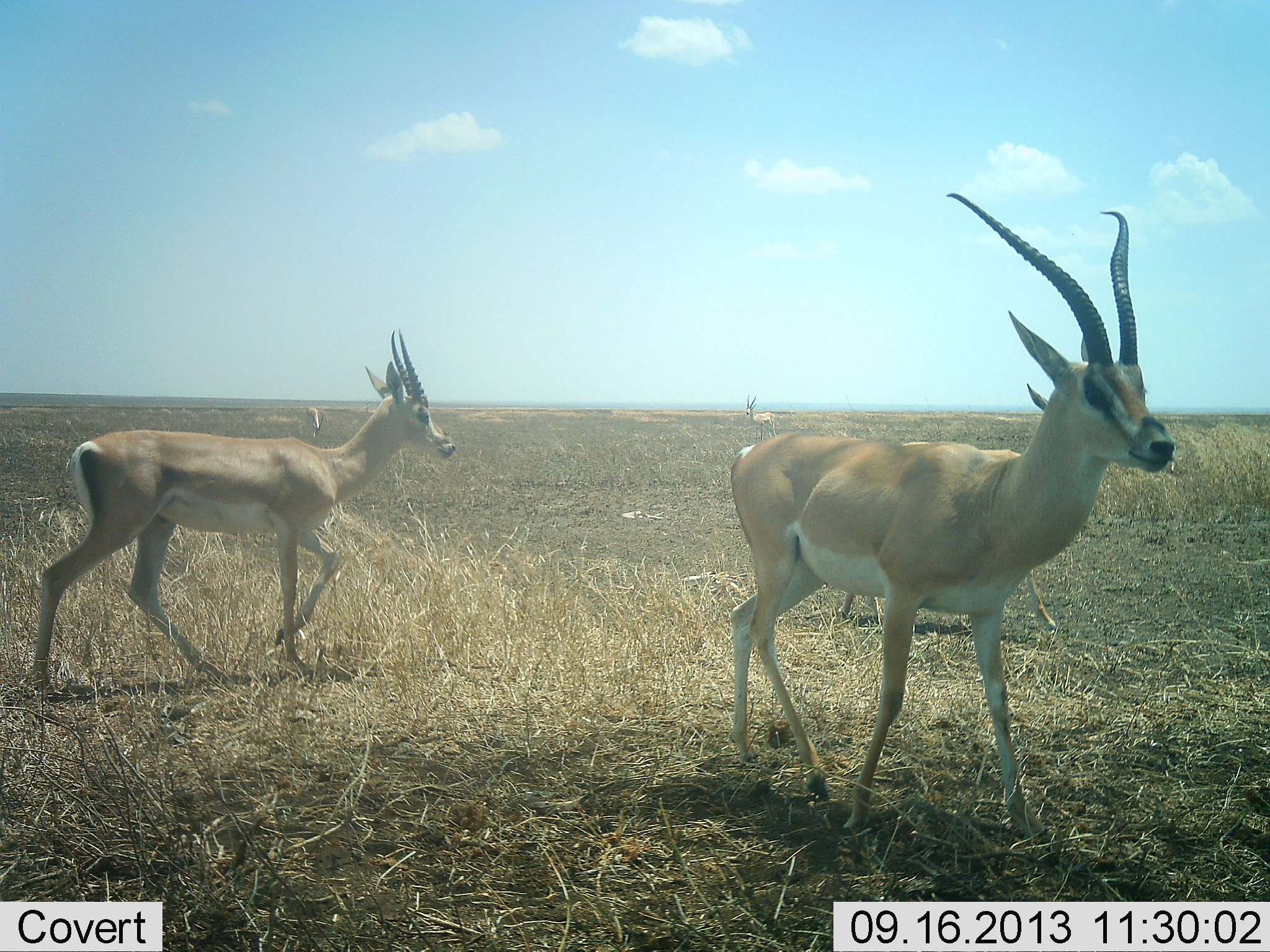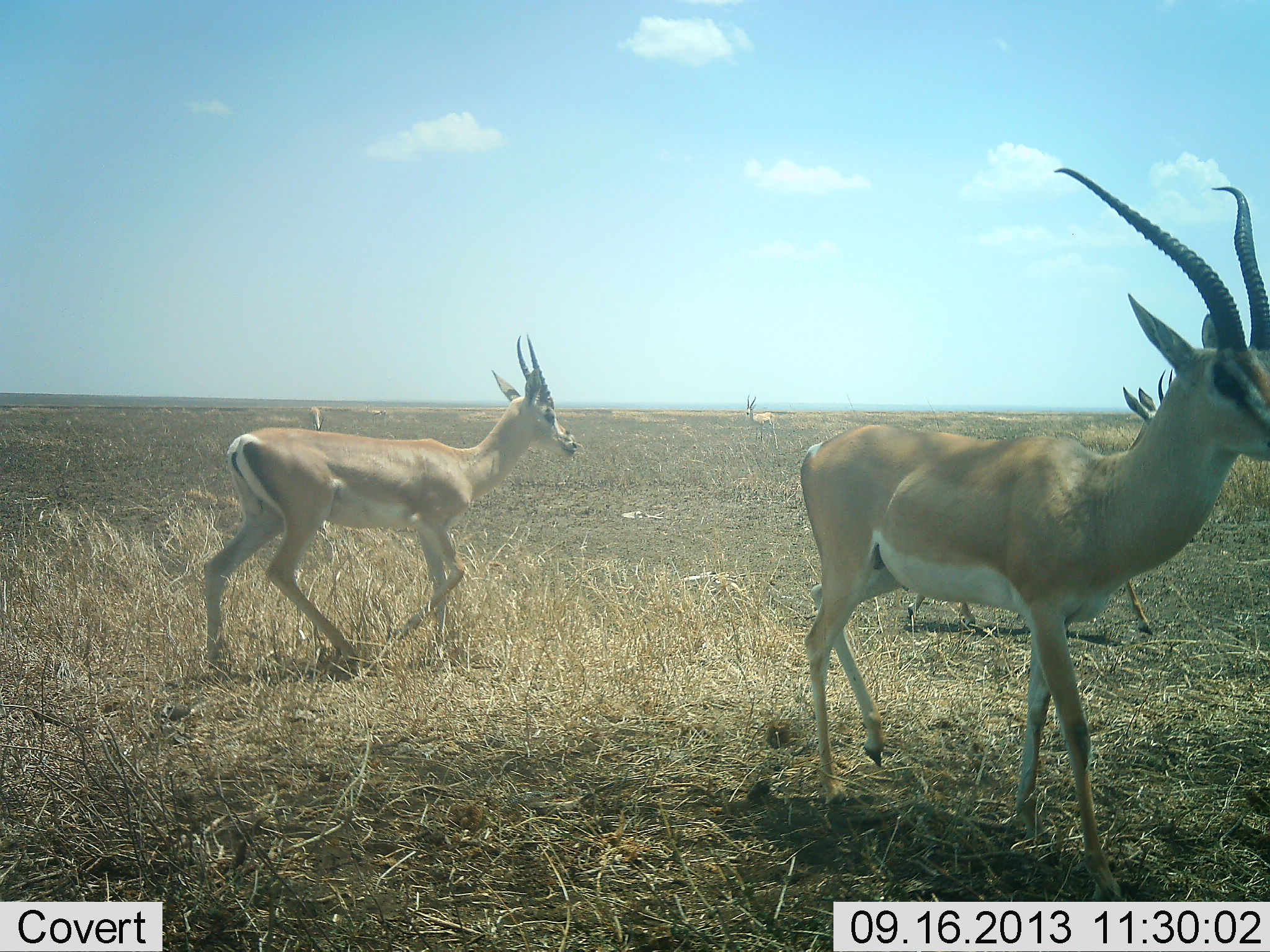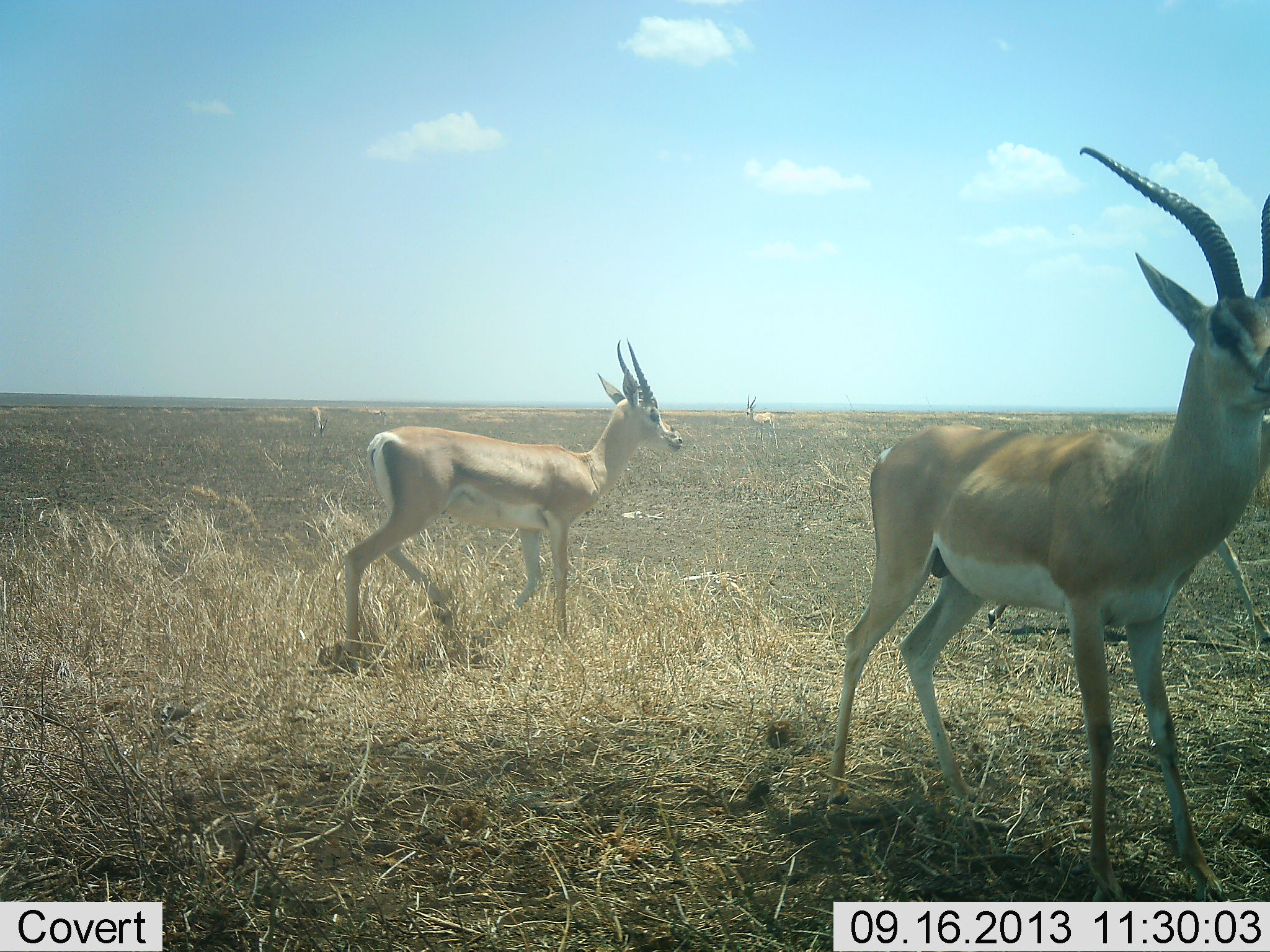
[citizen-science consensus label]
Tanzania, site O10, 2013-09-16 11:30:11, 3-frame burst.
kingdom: Animalia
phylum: Chordata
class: Mammalia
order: Artiodactyla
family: Bovidae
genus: Nanger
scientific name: Nanger granti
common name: grant's gazelle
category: gazellegrants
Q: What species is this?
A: Gazellegrants (grant's gazelle) (Nanger granti).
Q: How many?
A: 5.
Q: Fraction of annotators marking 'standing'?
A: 50%.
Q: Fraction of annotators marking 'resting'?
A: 0%.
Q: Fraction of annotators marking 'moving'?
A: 95%.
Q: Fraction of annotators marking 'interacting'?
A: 0%.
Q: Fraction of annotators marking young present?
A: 0%.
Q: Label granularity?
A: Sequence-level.